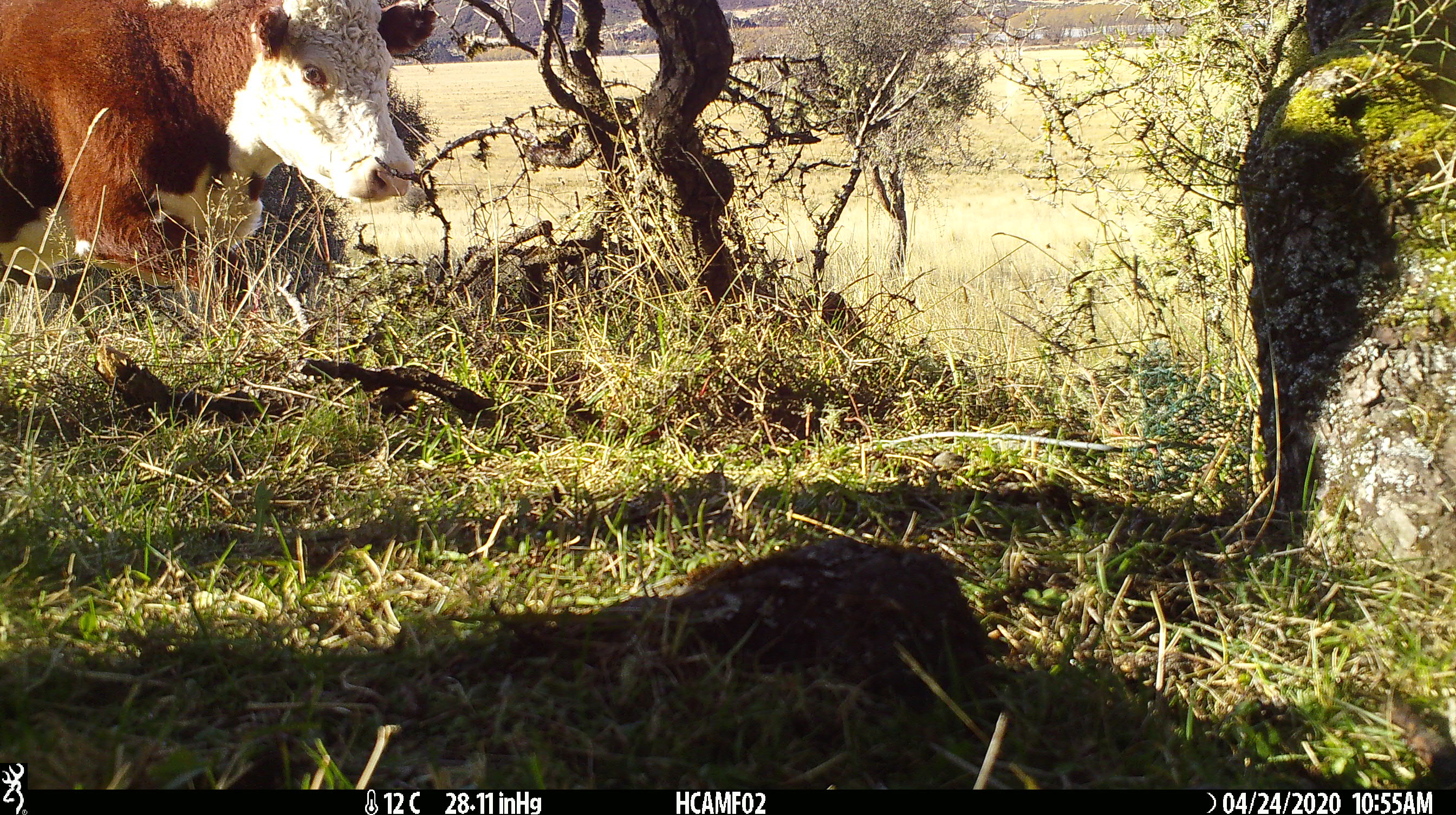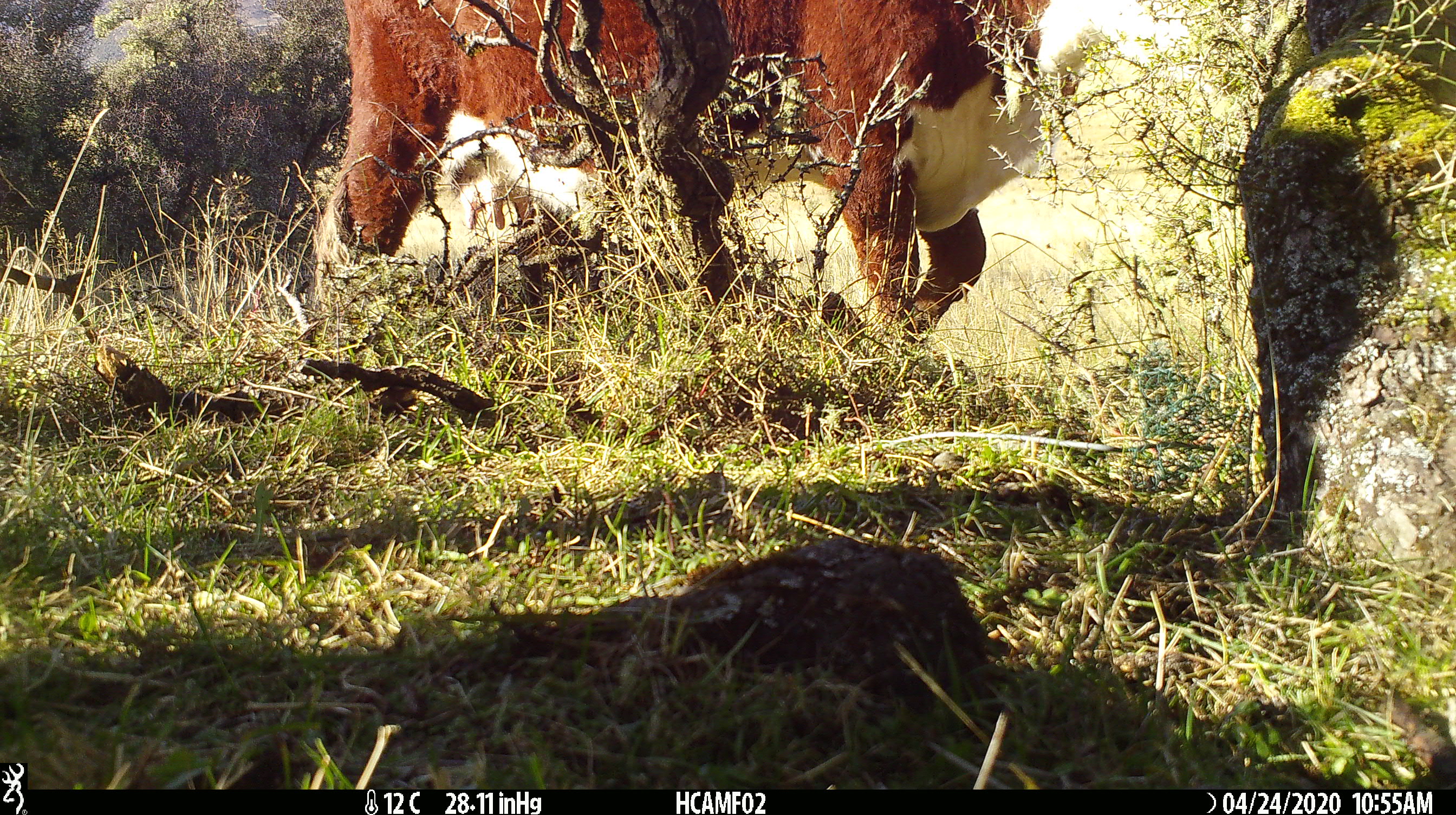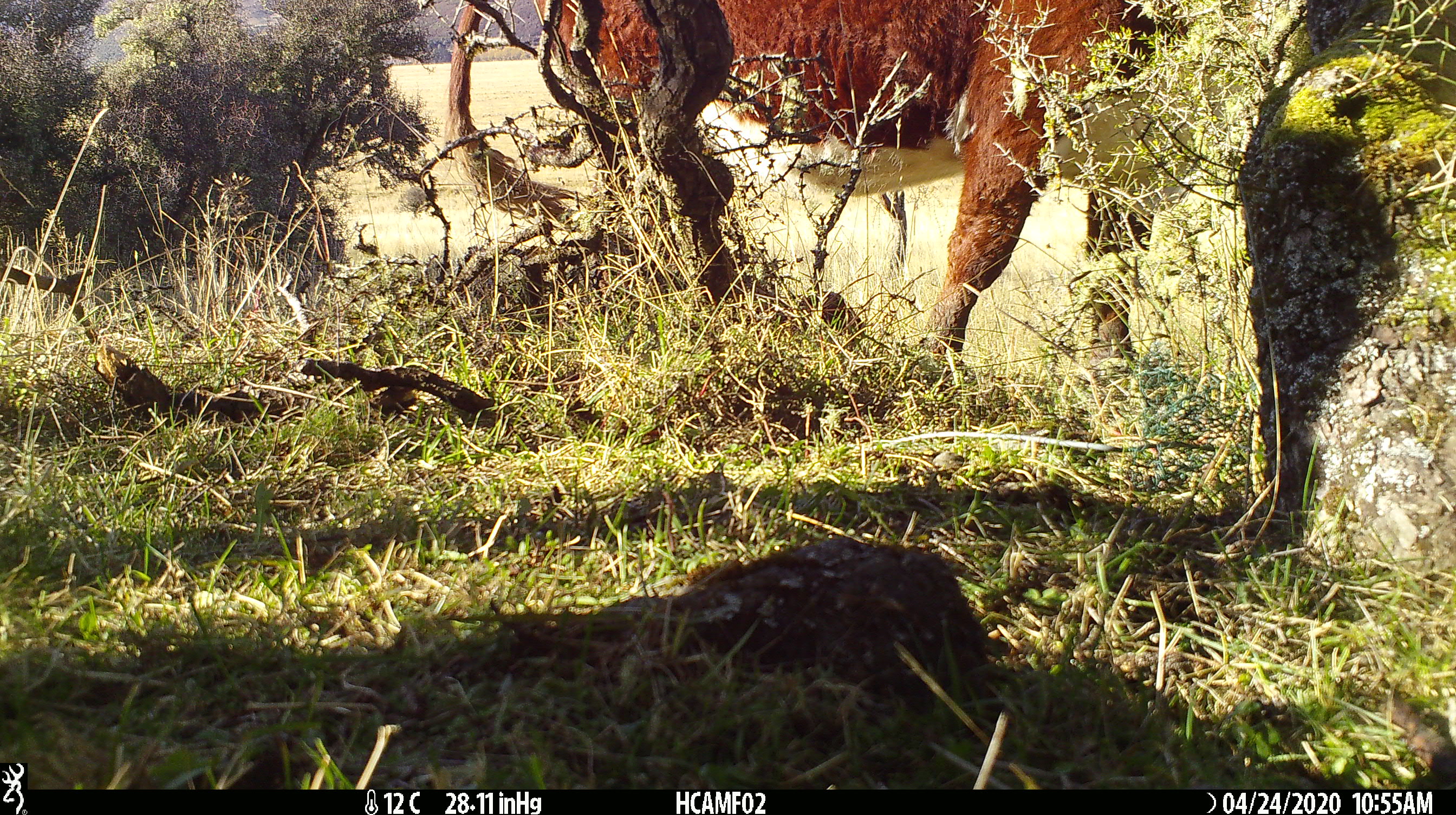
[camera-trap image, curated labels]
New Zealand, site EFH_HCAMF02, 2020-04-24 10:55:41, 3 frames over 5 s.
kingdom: Animalia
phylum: Chordata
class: Mammalia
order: Artiodactyla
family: Bovidae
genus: Bos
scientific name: Bos taurus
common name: domestic cow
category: cow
Cow (domestic cow) (Bos taurus).